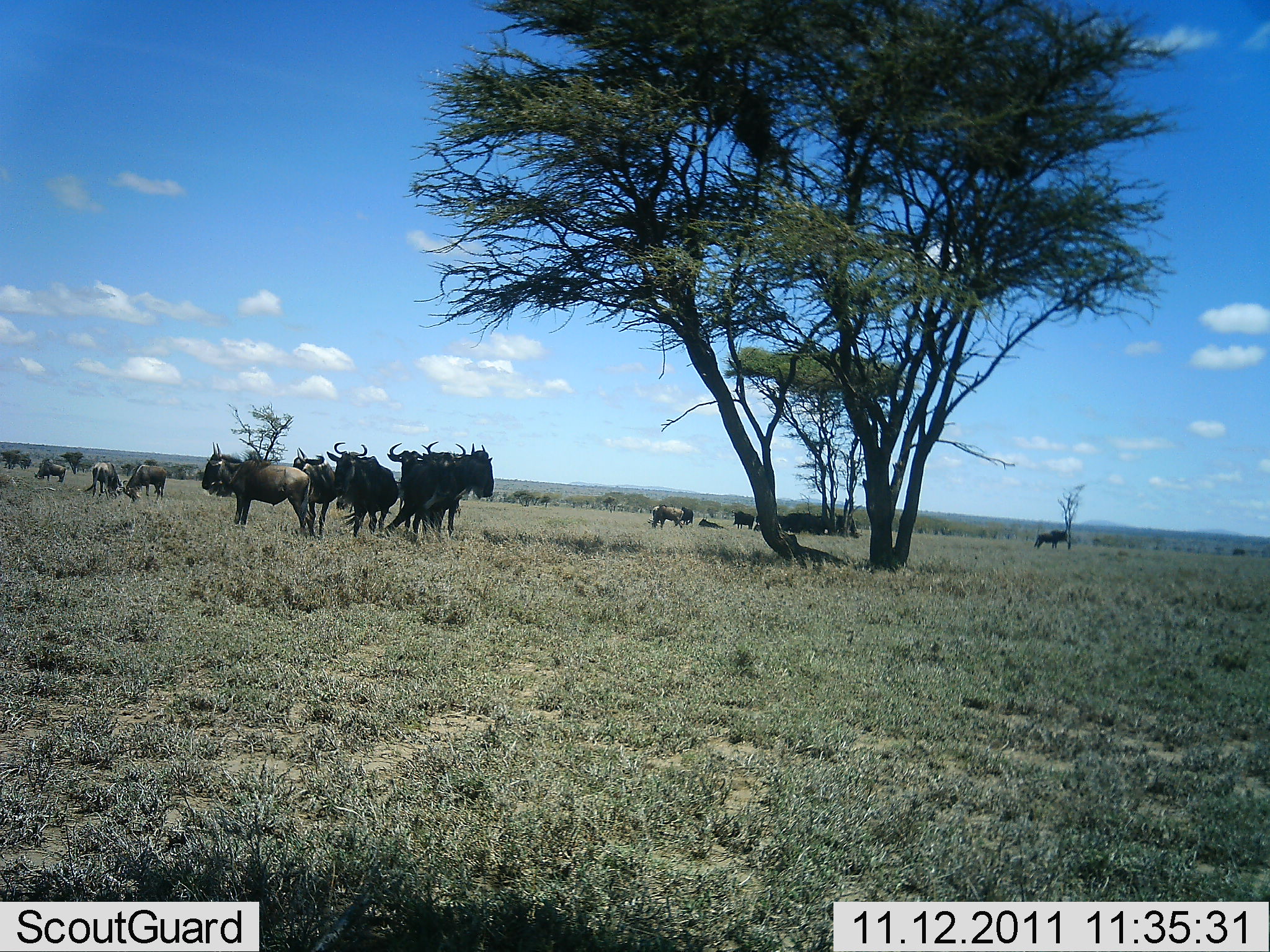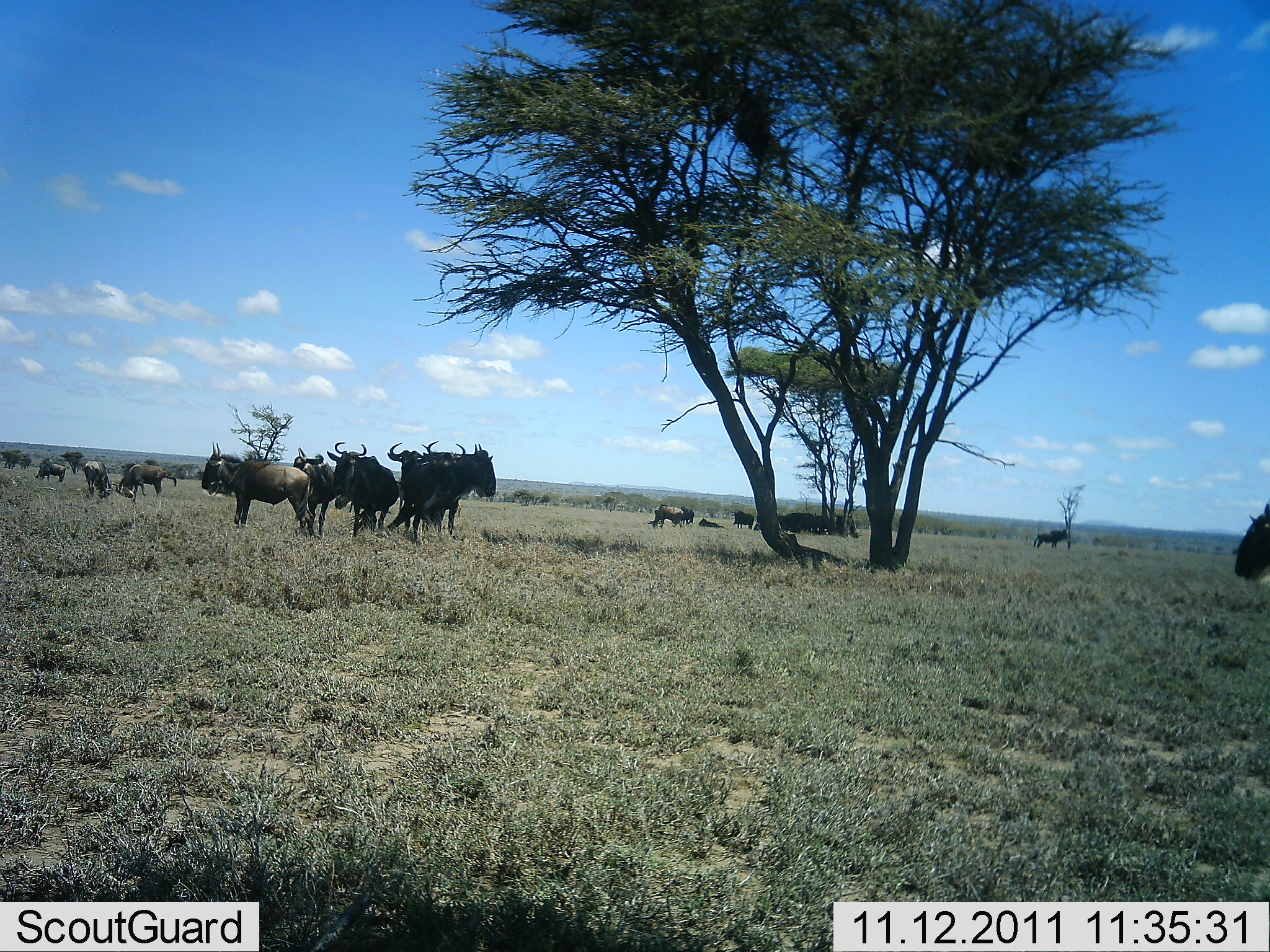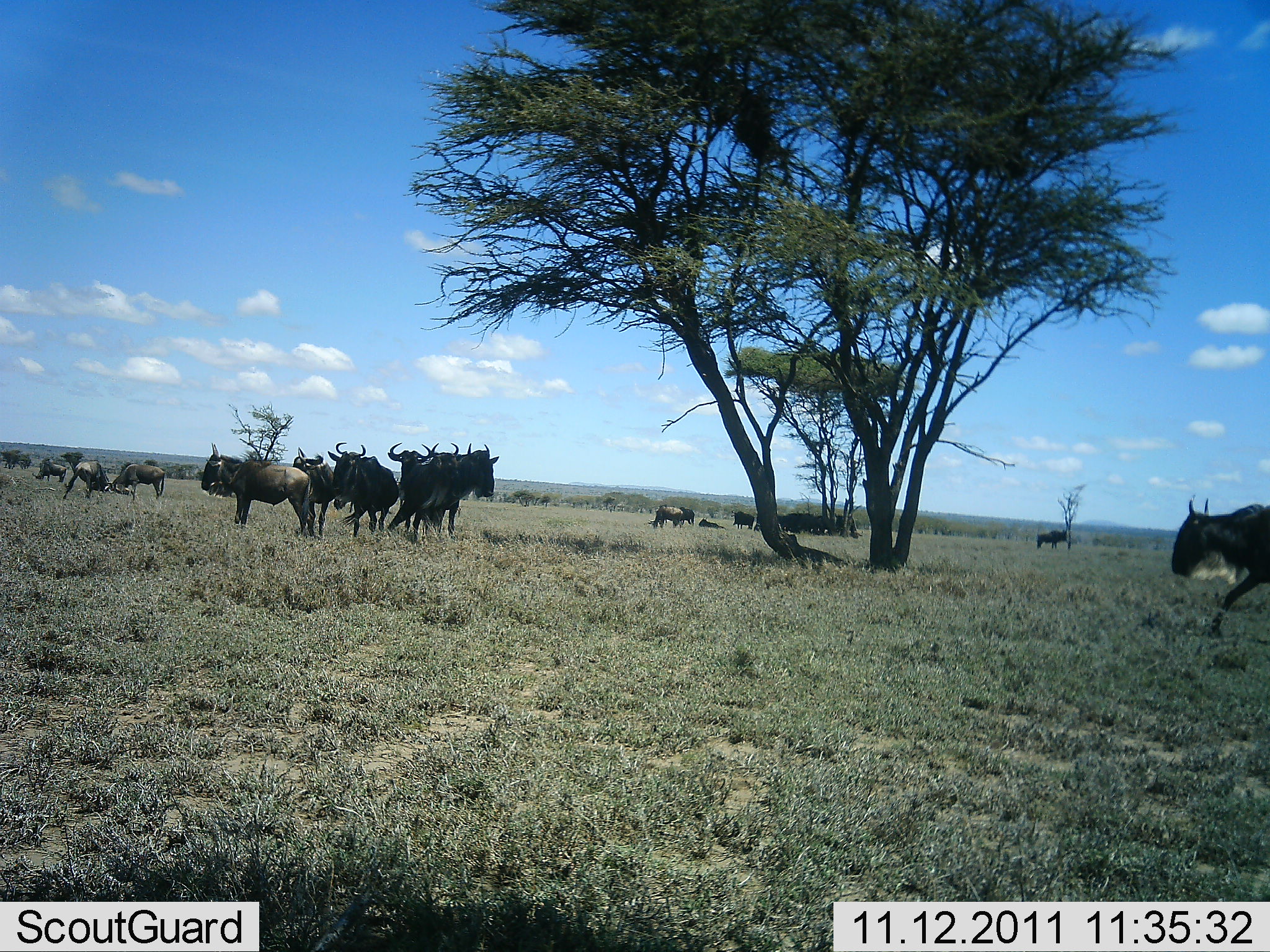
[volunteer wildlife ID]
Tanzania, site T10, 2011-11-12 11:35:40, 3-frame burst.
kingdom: Animalia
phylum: Chordata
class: Mammalia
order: Artiodactyla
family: Bovidae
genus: Connochaetes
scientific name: Connochaetes taurinus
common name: blue wildebeest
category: wildebeest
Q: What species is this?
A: Wildebeest (blue wildebeest) (Connochaetes taurinus).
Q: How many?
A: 11-50.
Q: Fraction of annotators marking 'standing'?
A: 100%.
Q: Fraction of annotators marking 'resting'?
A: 46%.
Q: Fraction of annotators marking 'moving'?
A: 69%.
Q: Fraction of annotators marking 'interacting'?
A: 31%.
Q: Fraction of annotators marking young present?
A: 0%.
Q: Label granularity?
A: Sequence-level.